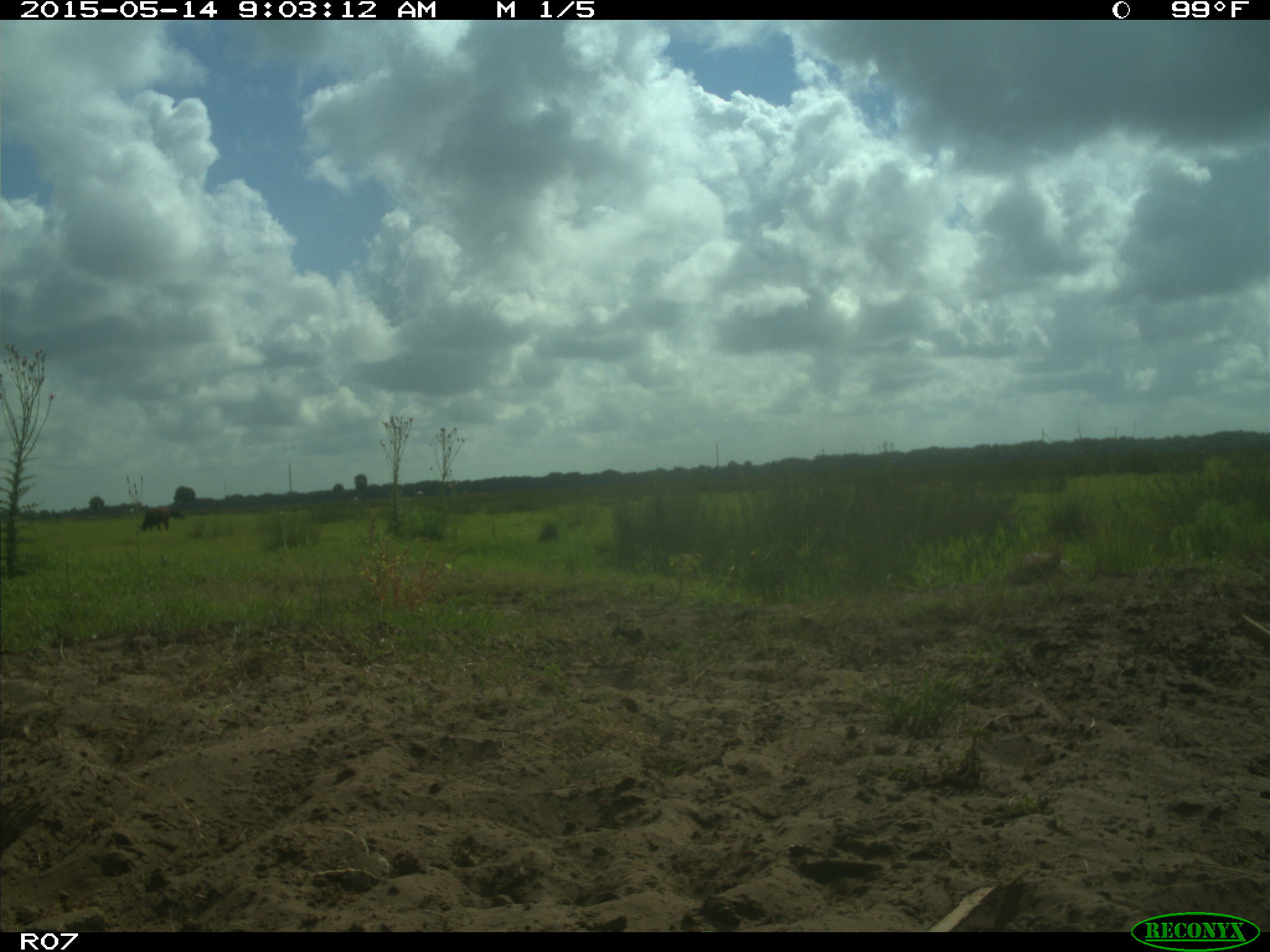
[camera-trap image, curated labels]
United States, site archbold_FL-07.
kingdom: Animalia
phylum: Chordata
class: Mammalia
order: Artiodactyla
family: Bovidae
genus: Bos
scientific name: Bos taurus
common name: domestic cow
Bos taurus (domestic cow).